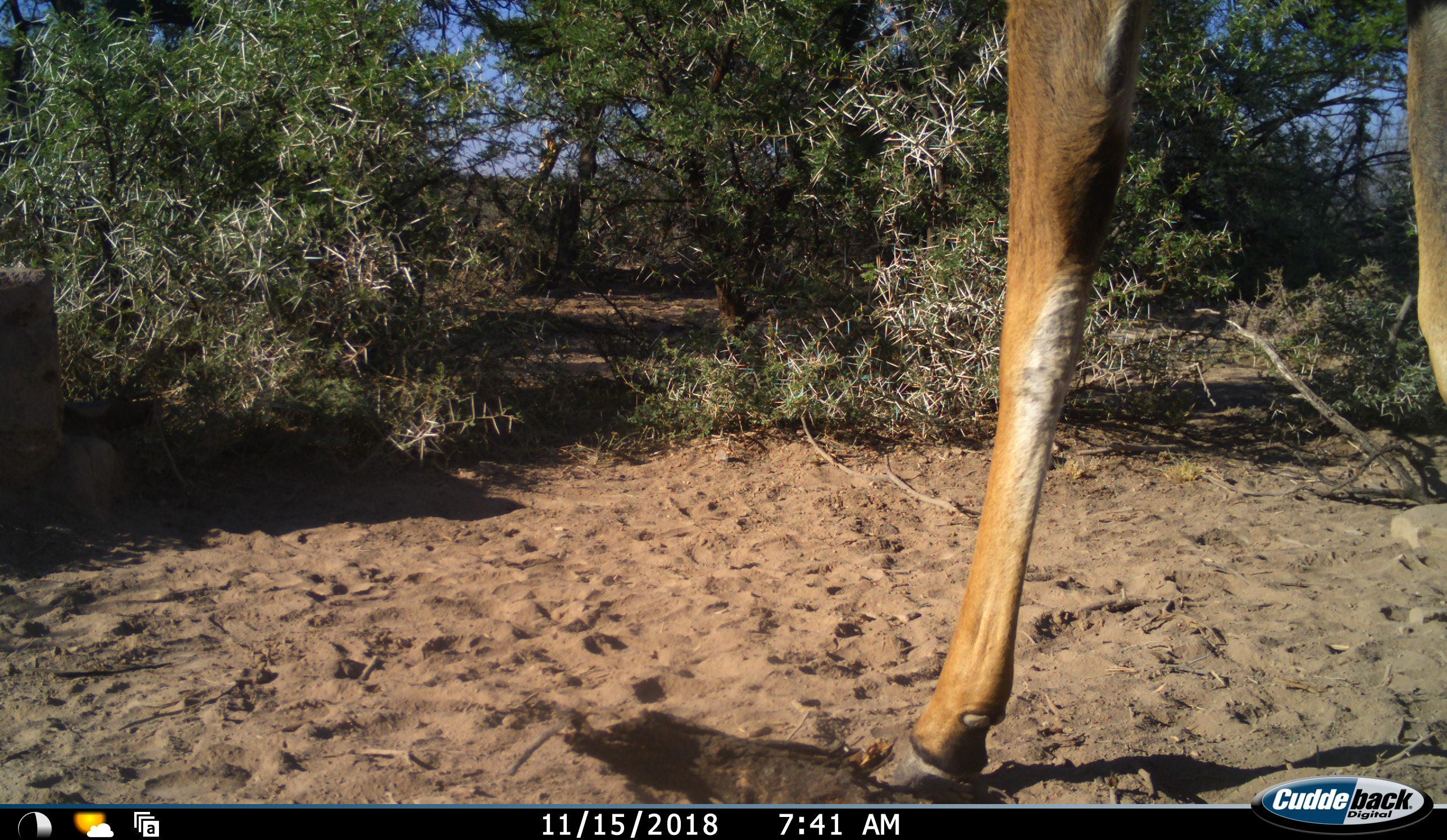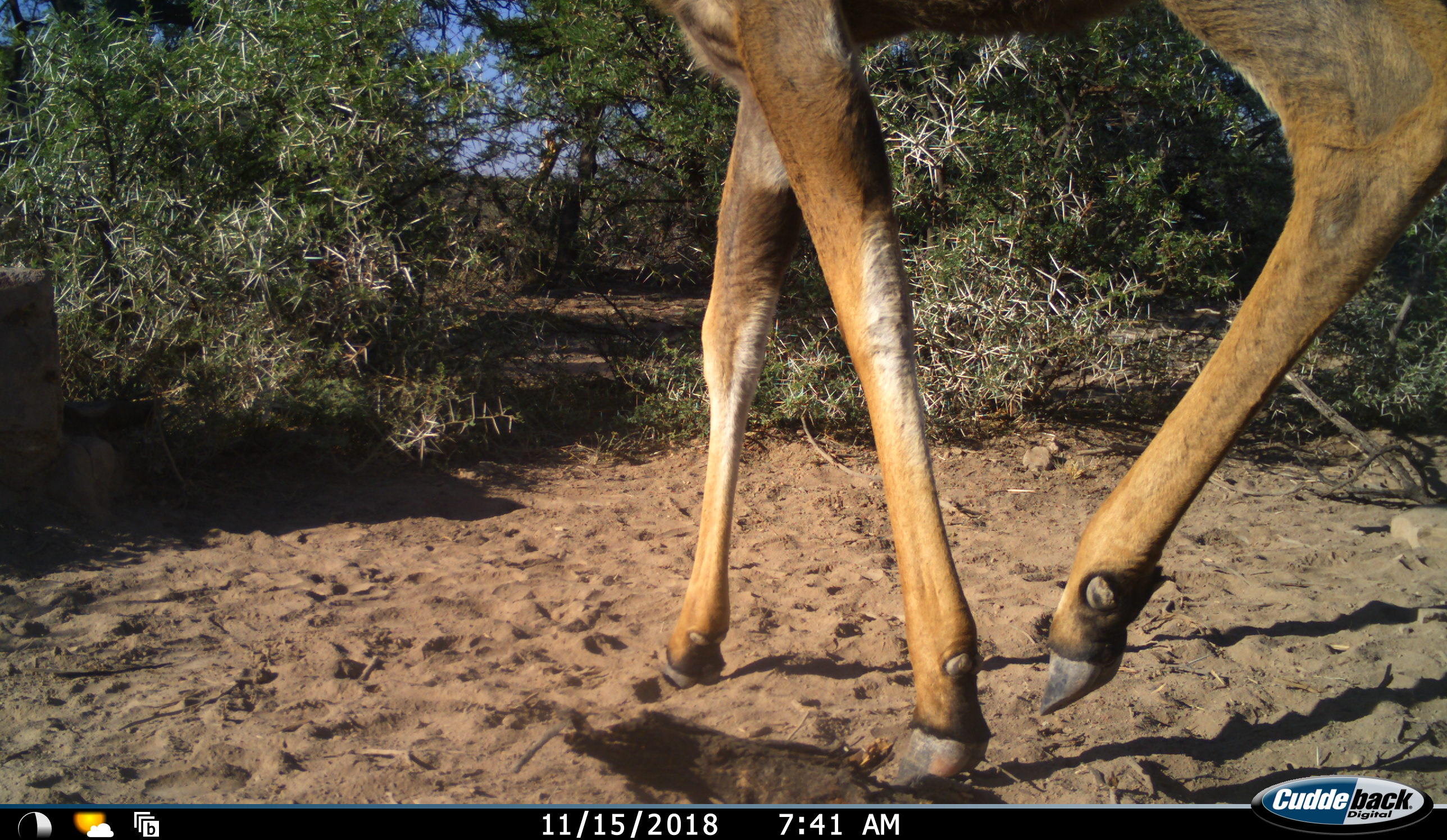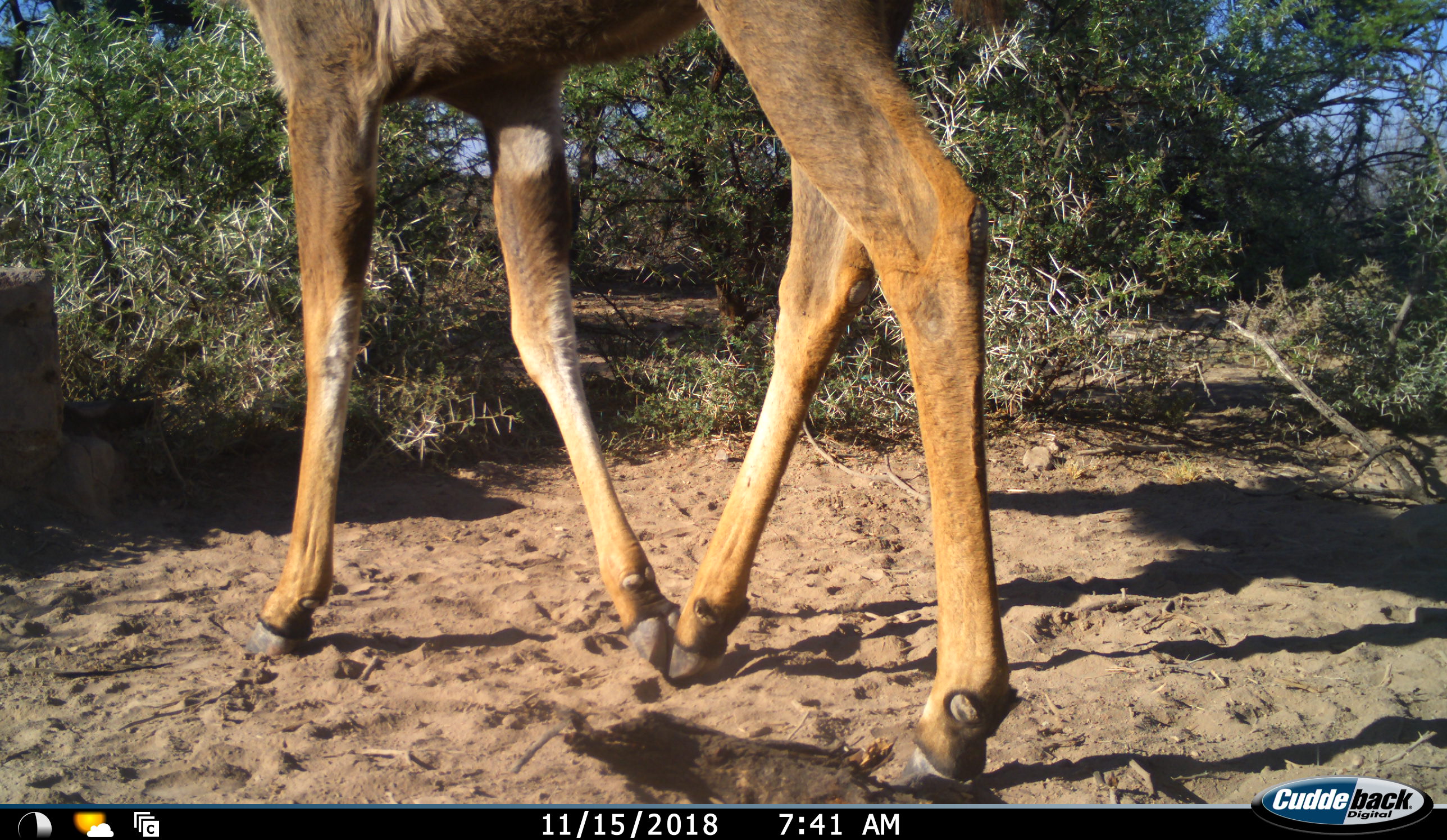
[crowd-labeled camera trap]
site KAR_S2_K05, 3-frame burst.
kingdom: Animalia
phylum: Chordata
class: Mammalia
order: Artiodactyla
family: Bovidae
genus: Tragelaphus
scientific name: Tragelaphus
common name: kudu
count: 1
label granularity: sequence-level